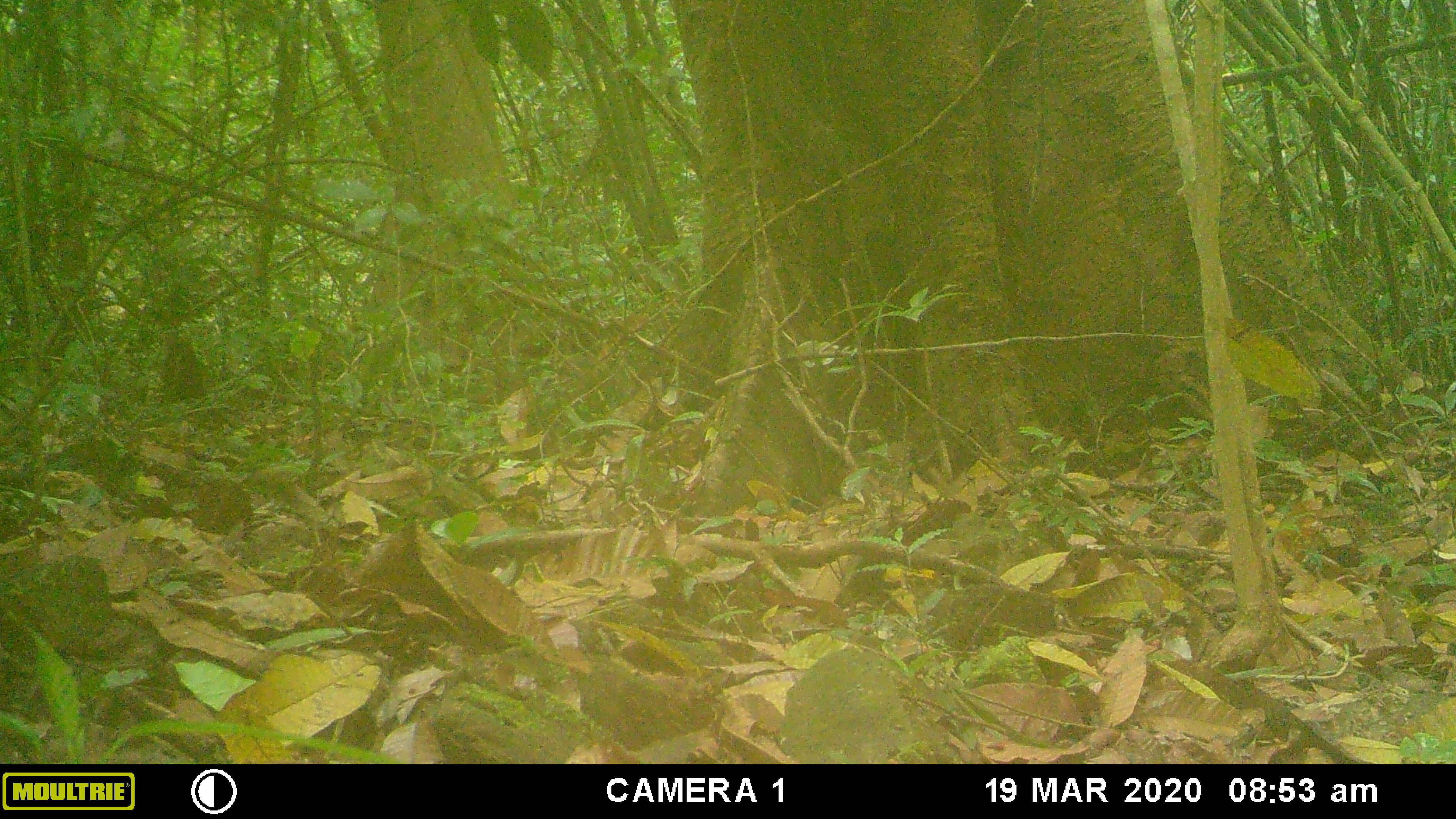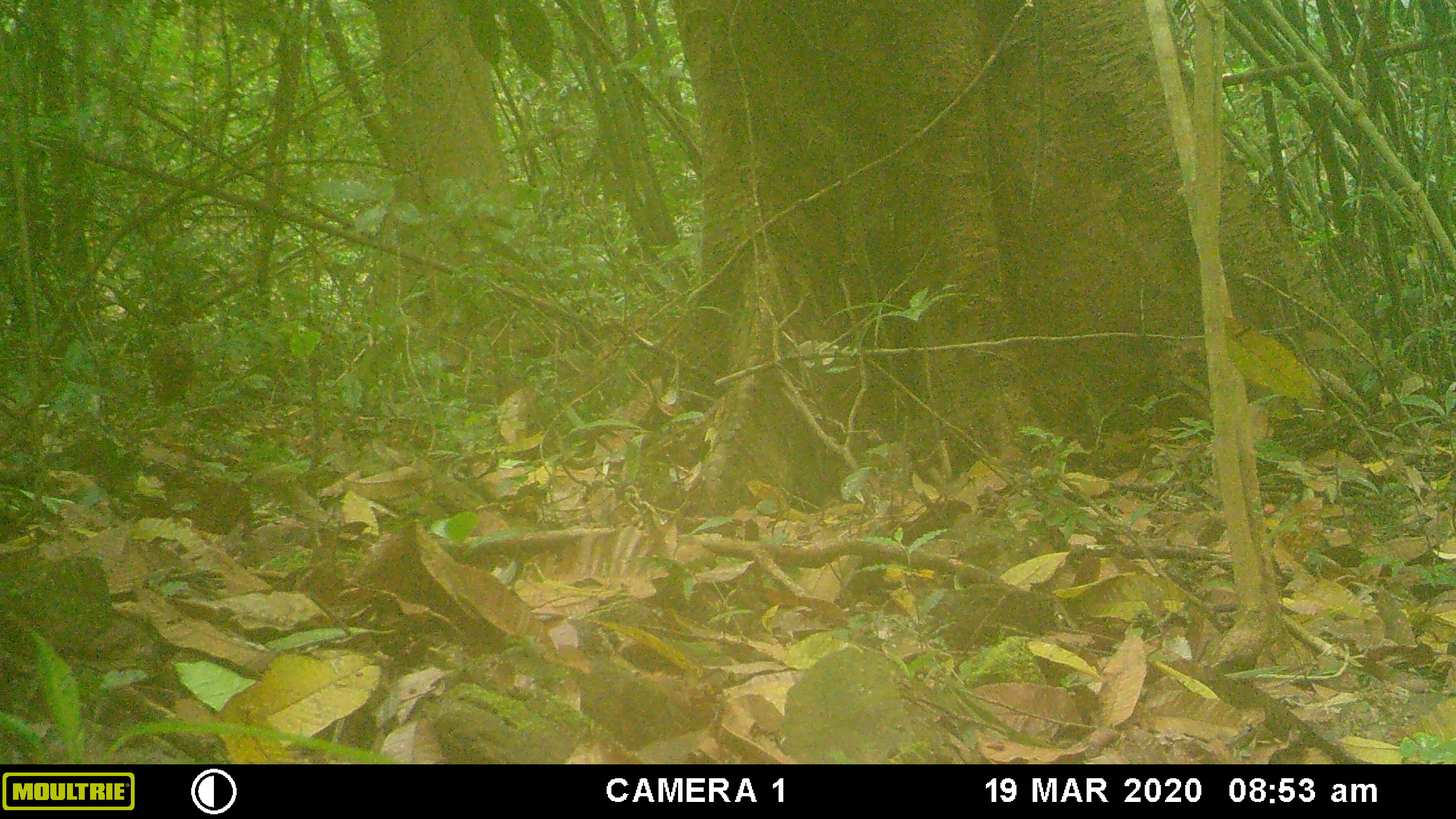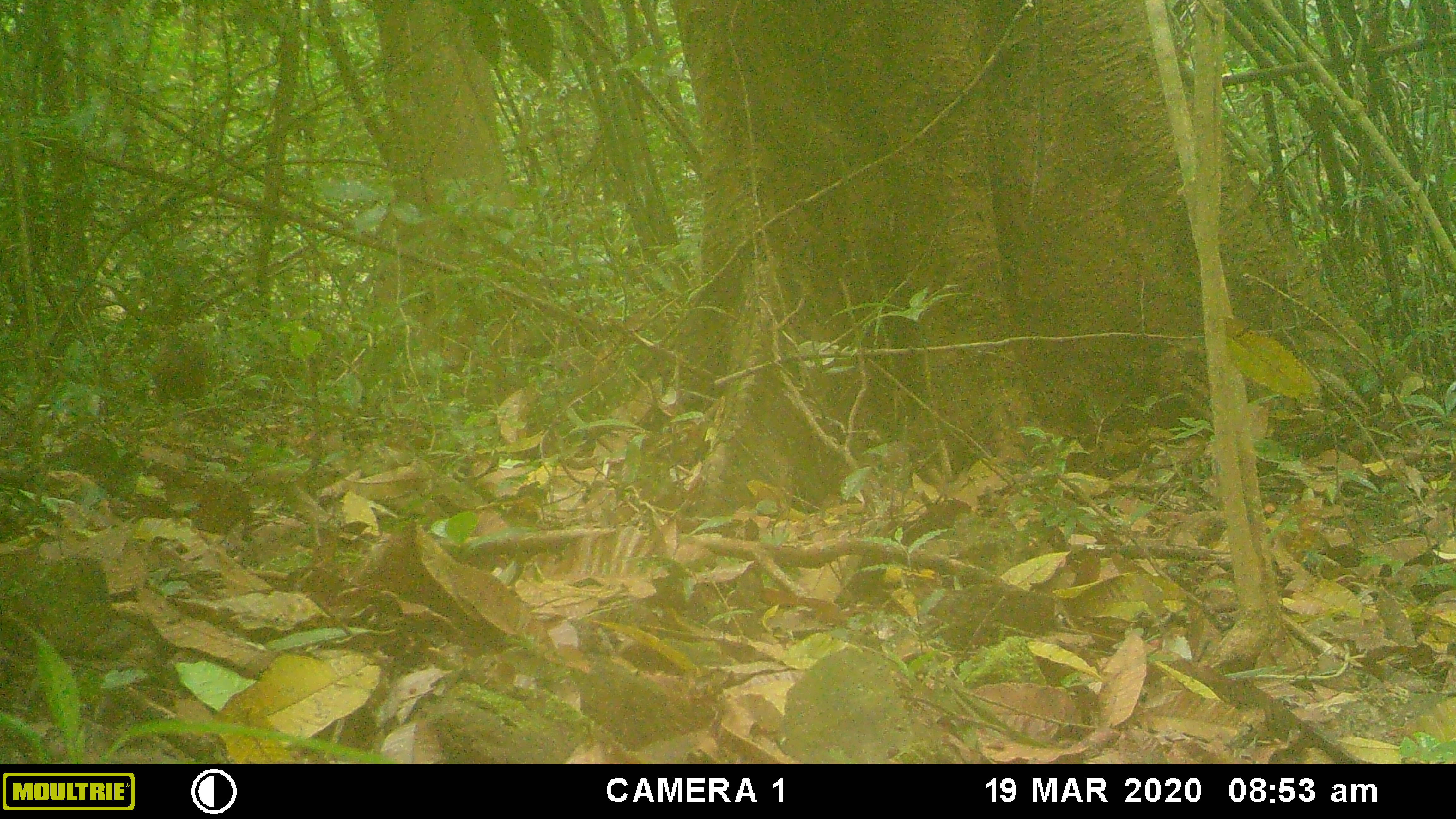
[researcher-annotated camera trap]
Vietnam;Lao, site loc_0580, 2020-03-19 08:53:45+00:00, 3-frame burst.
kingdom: Animalia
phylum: Chordata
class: Mammalia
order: Primates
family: Cercopithecidae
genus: Macaca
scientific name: Macaca arctoides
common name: stump-tailed macaque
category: stump tailed macaque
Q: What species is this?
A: Stump tailed macaque (stump-tailed macaque) (Macaca arctoides).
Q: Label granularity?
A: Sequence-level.